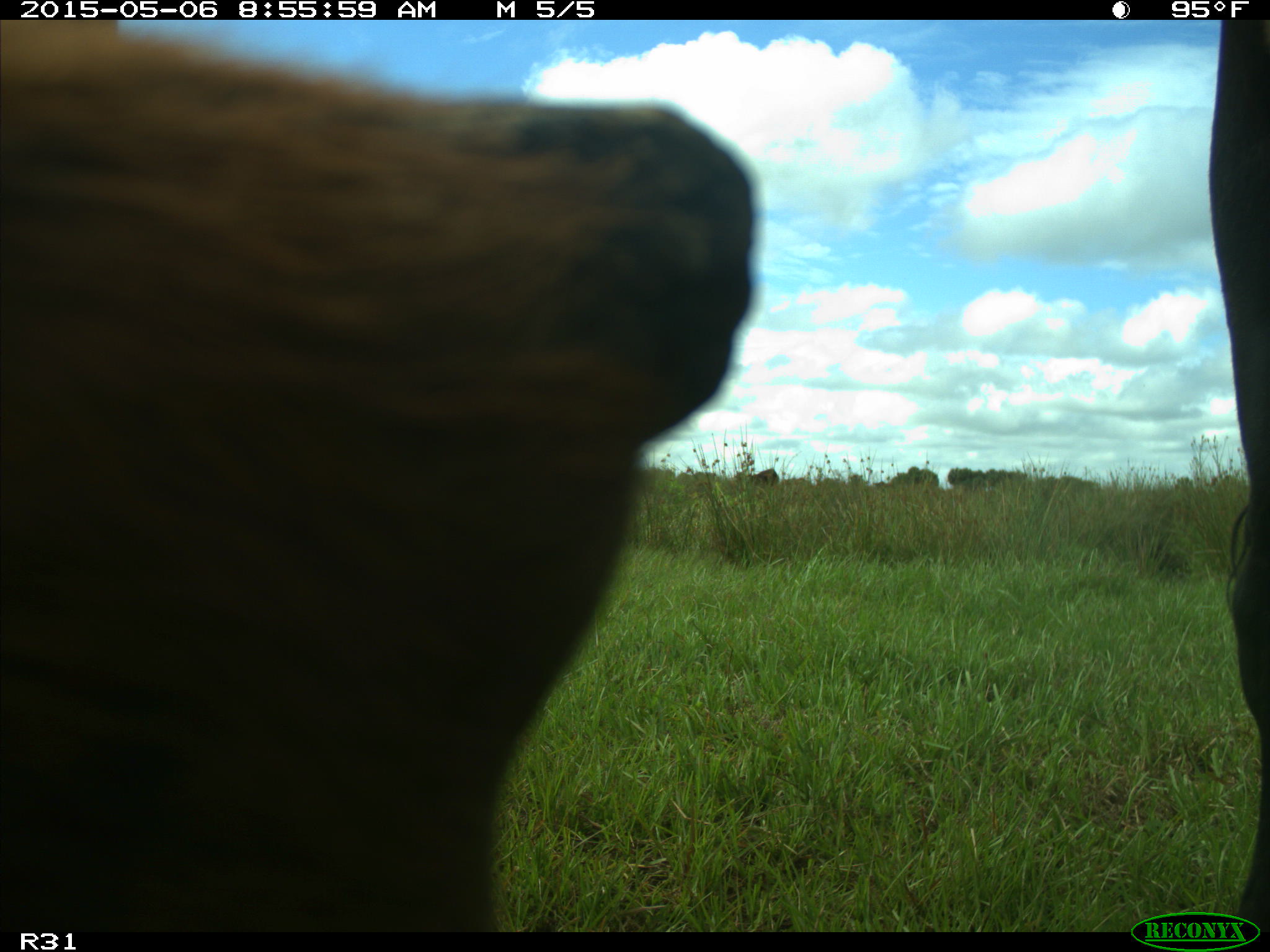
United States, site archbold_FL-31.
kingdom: Animalia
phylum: Chordata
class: Mammalia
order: Artiodactyla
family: Bovidae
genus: Bos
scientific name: Bos taurus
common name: domestic cow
Bos taurus (domestic cow).